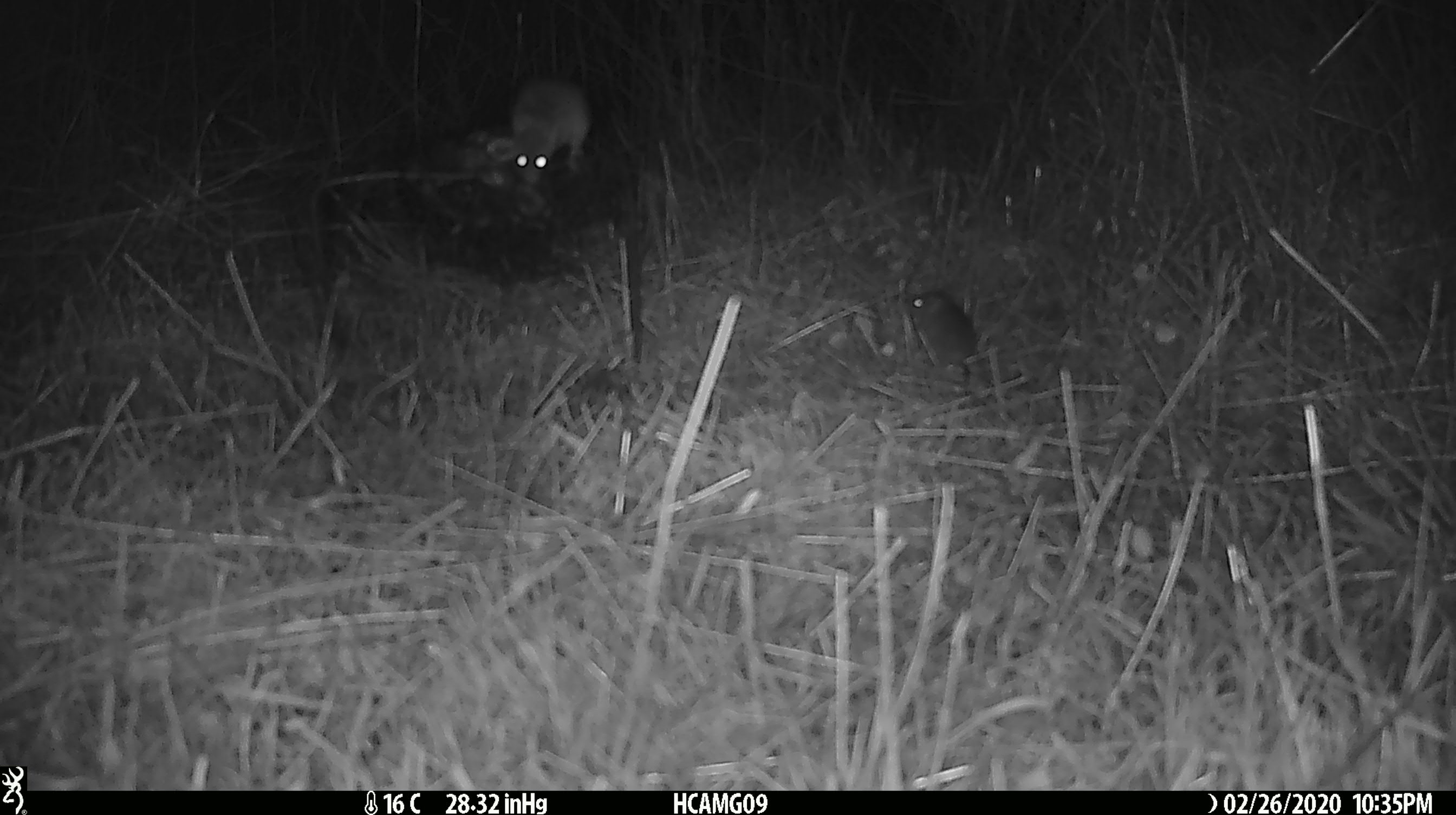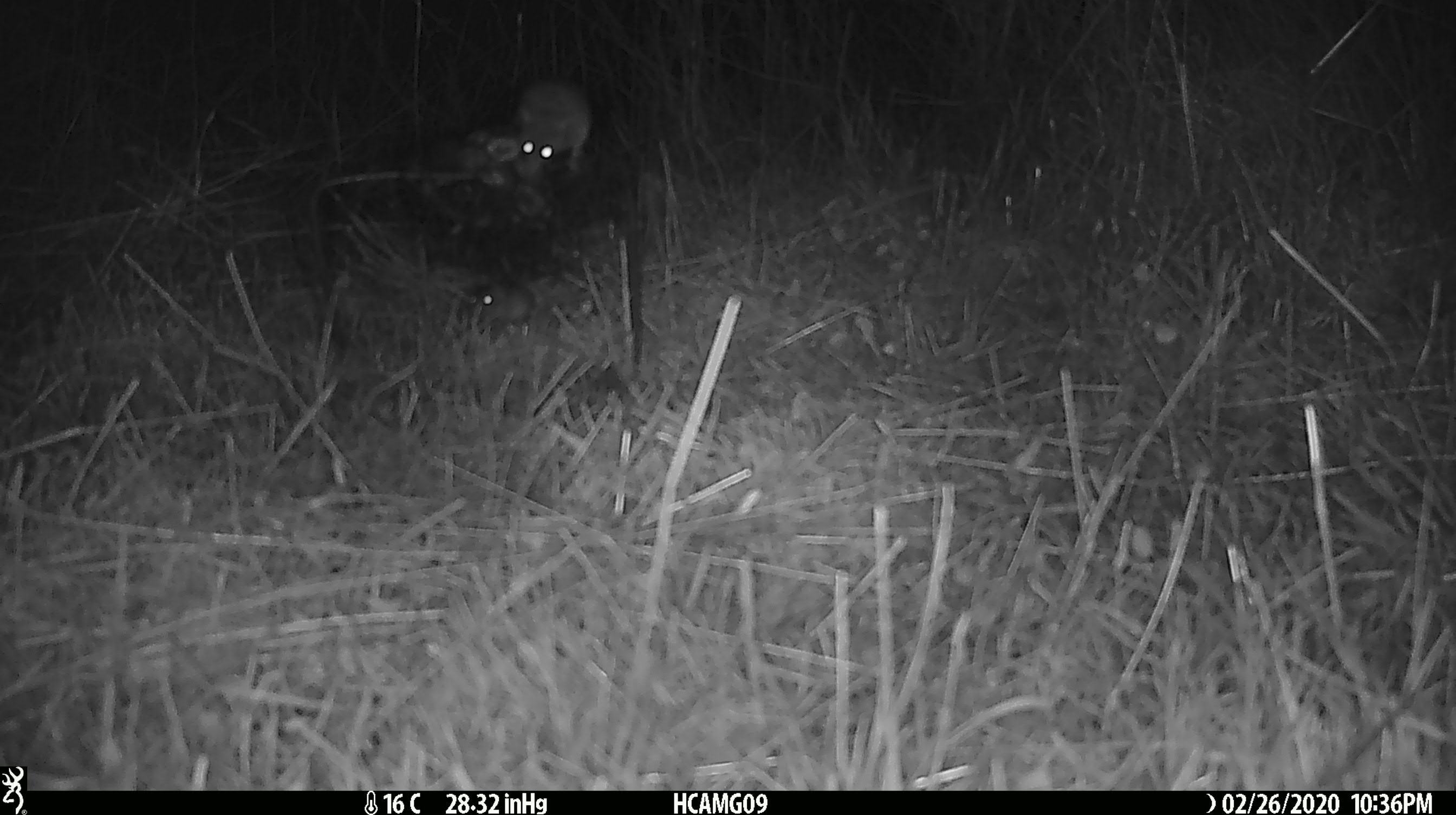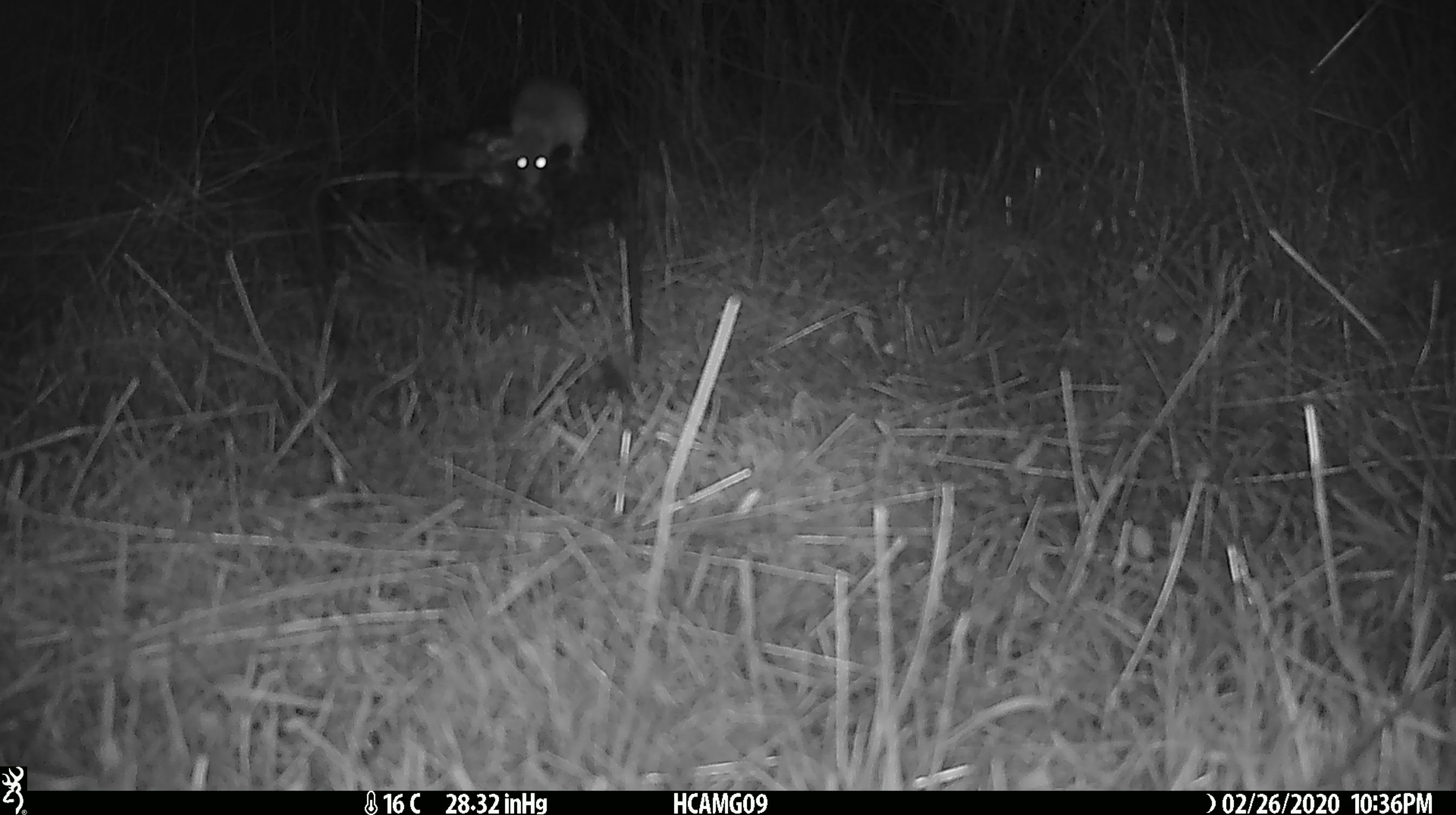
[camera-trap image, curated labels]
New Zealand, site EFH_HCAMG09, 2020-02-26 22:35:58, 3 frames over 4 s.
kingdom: Animalia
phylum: Chordata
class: Mammalia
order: Rodentia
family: Muridae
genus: Mus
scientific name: Mus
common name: mouse